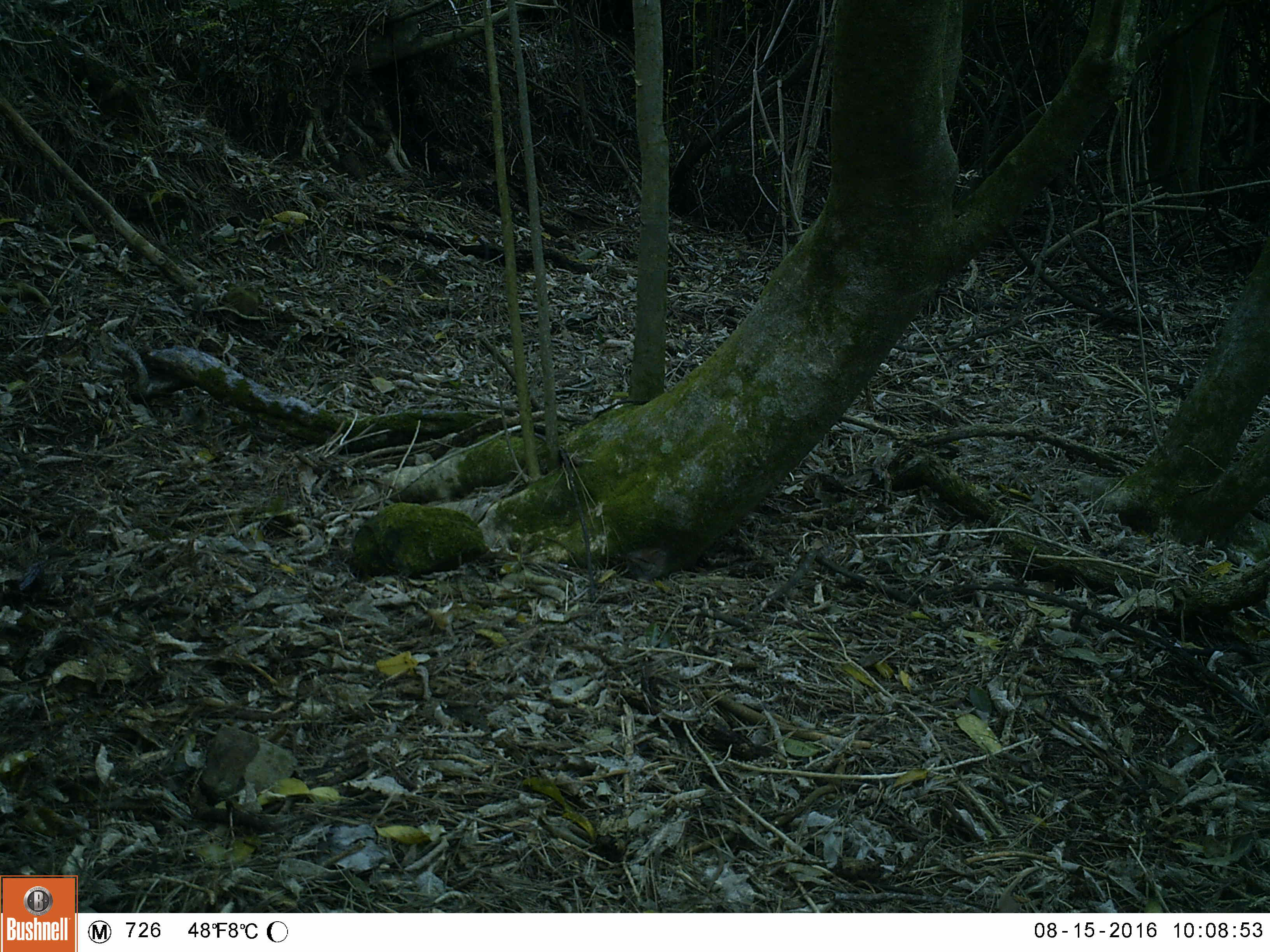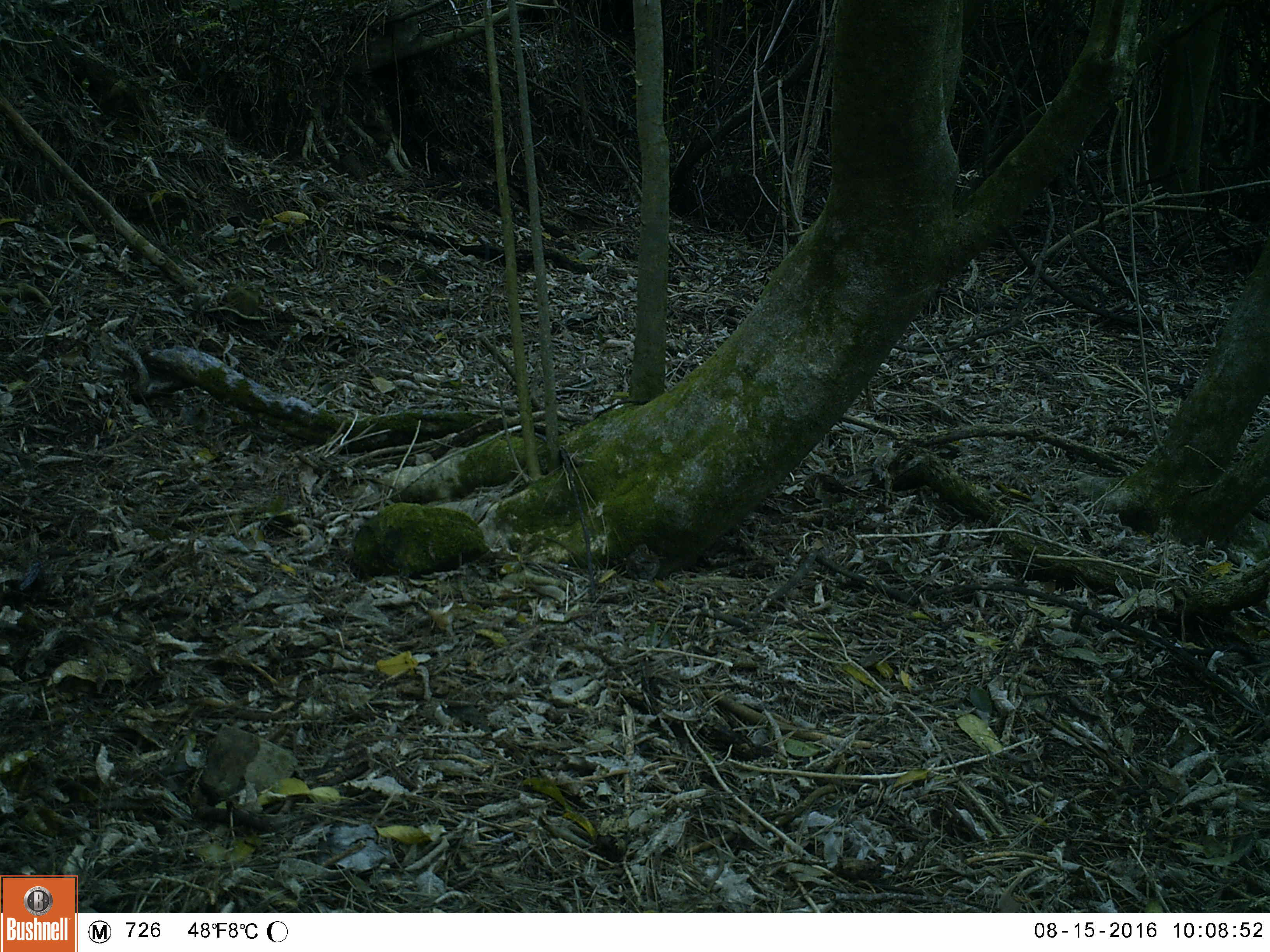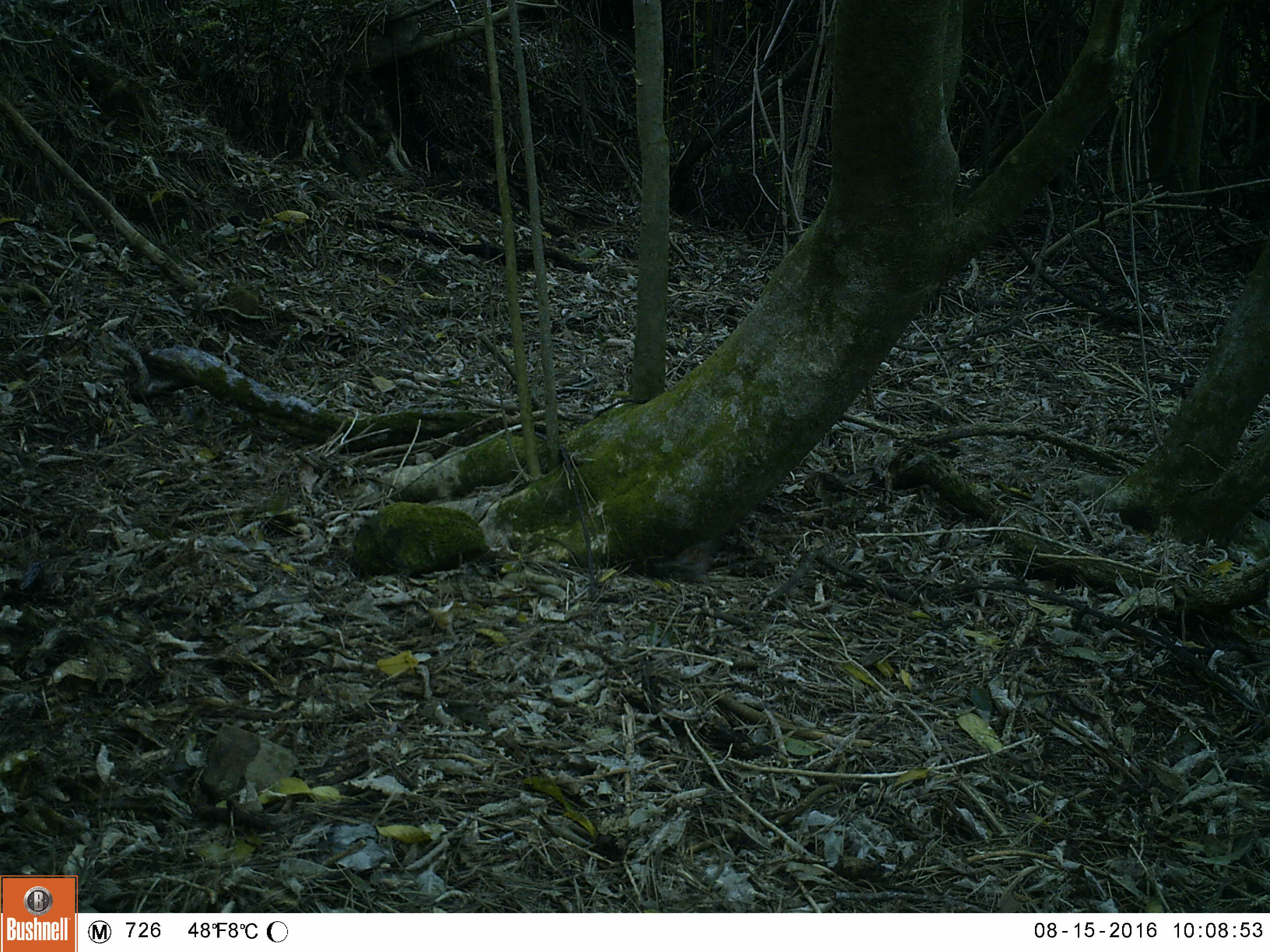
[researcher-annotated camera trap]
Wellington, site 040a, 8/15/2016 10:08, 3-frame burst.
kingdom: Animalia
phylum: Chordata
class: Aves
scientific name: Aves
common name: bird